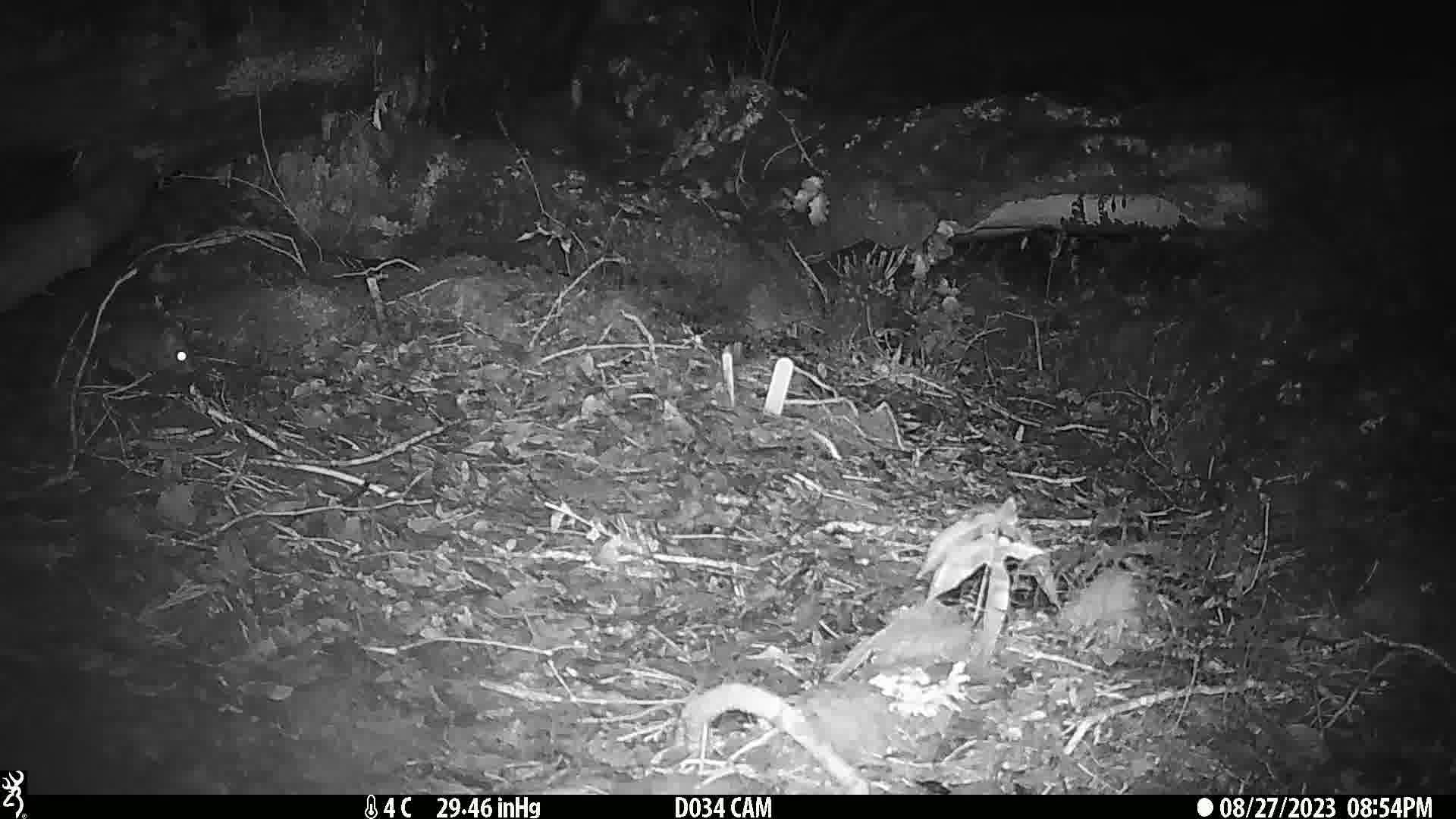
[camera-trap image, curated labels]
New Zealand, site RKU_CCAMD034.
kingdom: Animalia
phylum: Chordata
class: Mammalia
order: Rodentia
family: Muridae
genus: Rattus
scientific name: Rattus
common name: rat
Rat (Rattus).